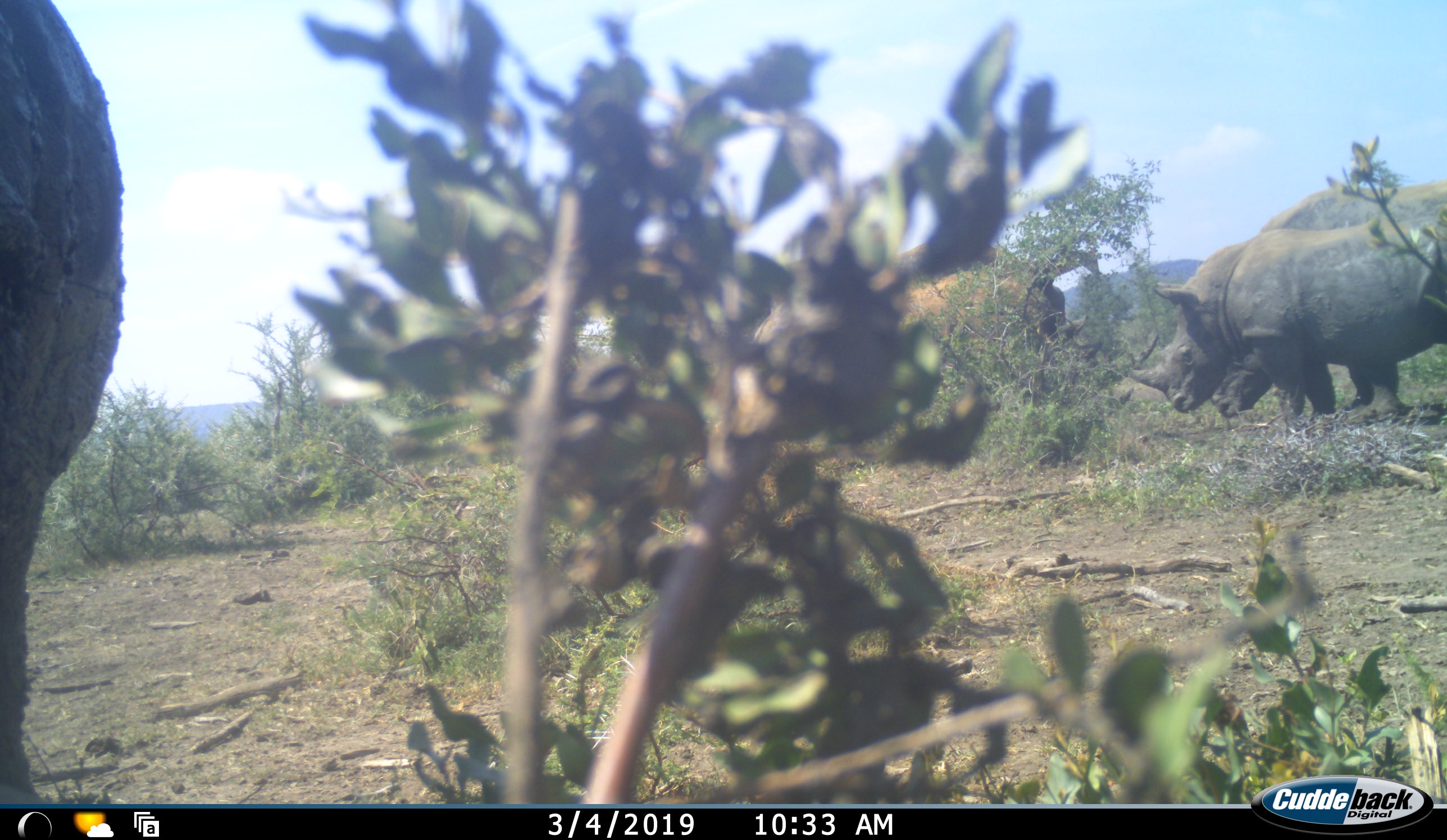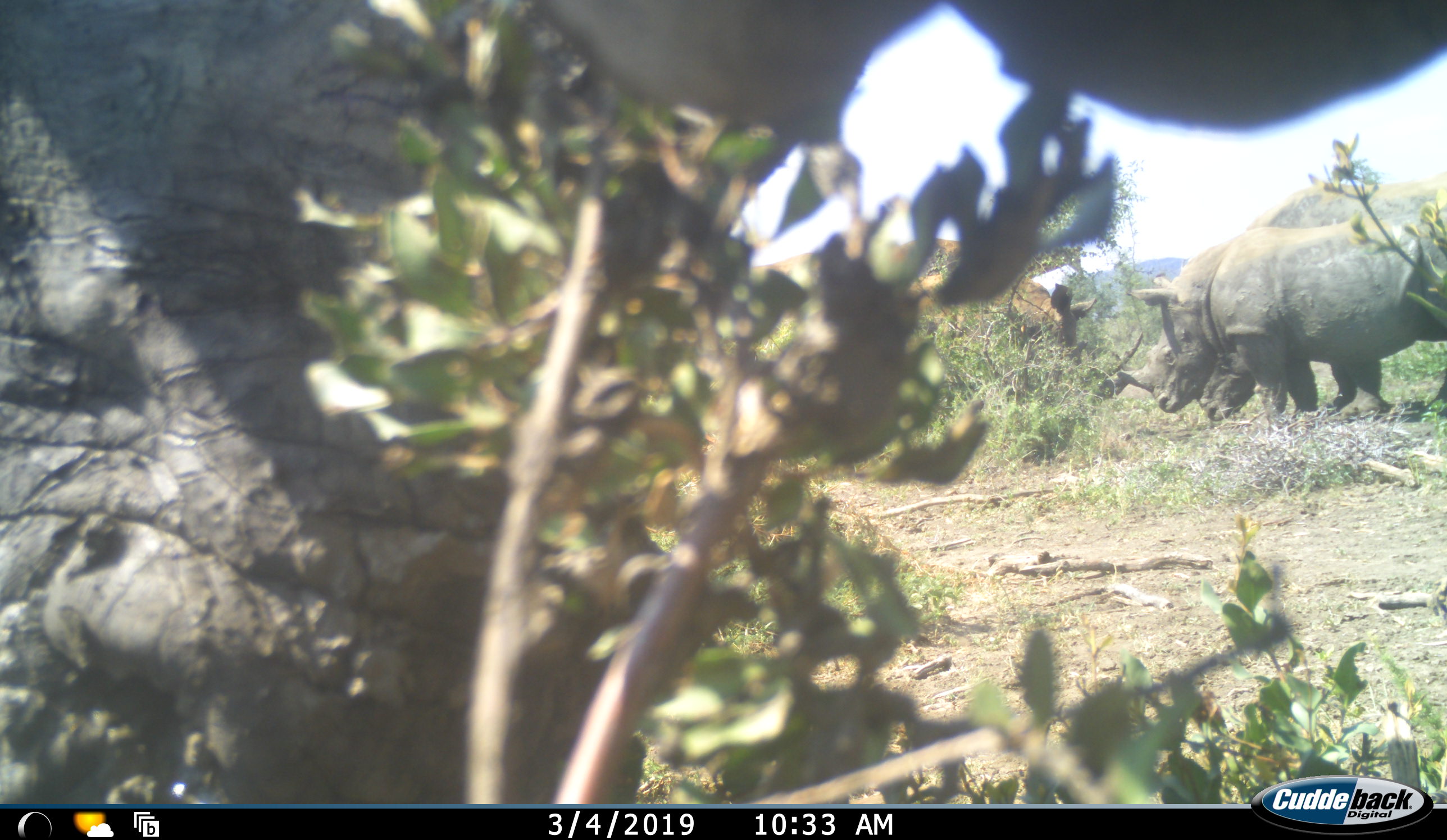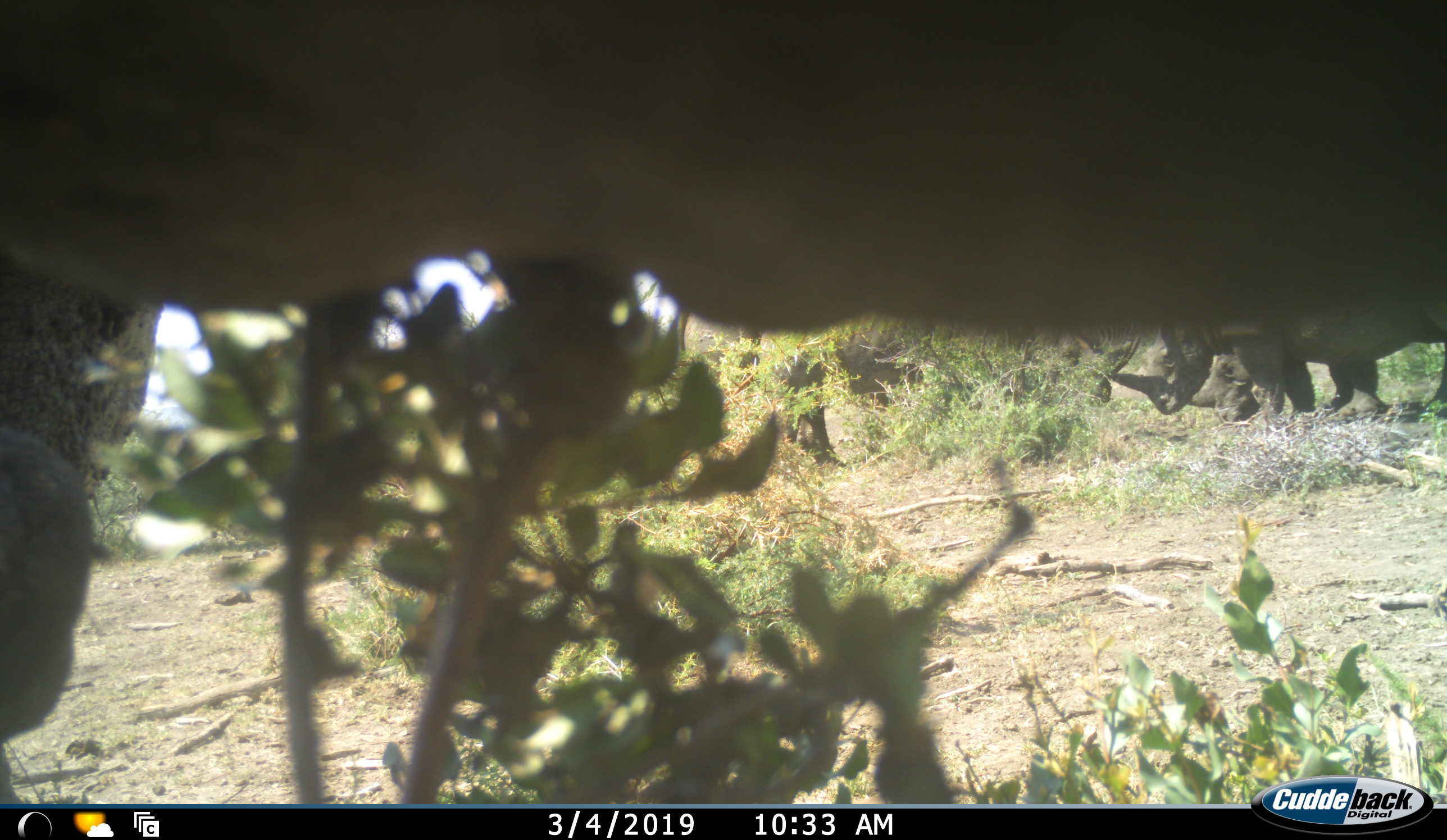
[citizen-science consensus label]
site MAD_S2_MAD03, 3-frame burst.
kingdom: Animalia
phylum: Chordata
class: Mammalia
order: Perissodactyla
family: Rhinocerotidae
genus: Ceratotherium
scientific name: Ceratotherium simum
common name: white rhinoceros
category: rhinoceroswhite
Rhinoceroswhite (white rhinoceros) (Ceratotherium simum), count 4. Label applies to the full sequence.